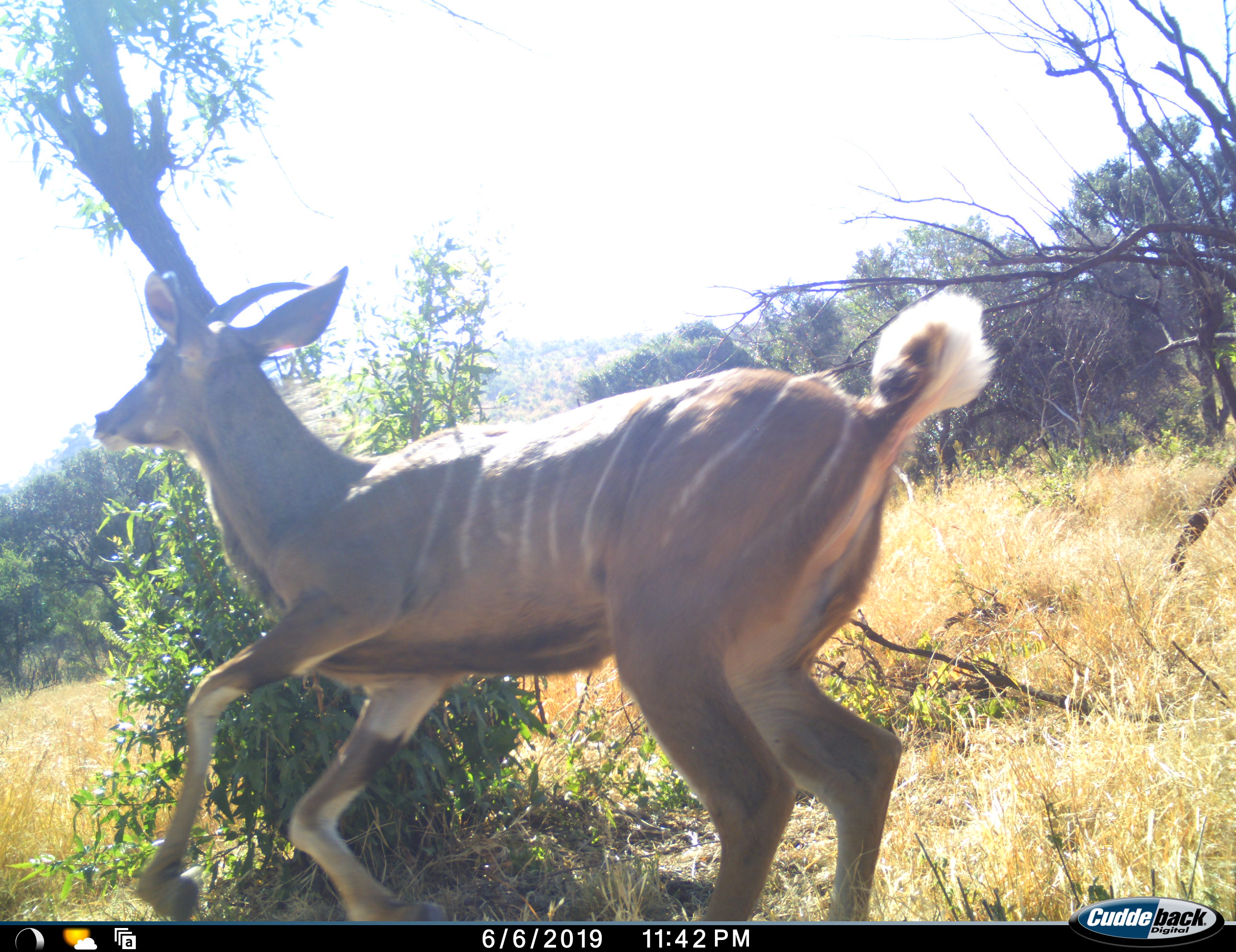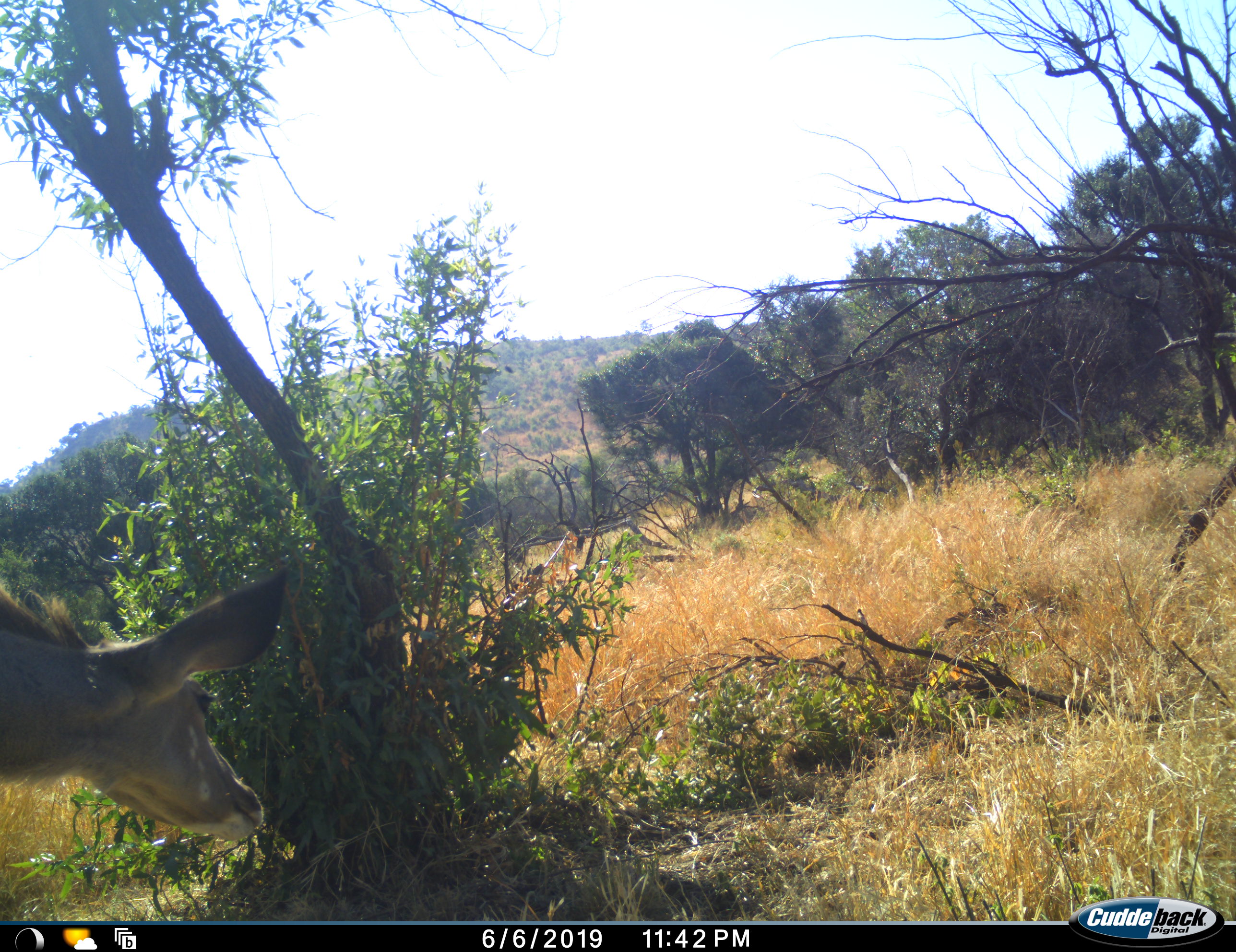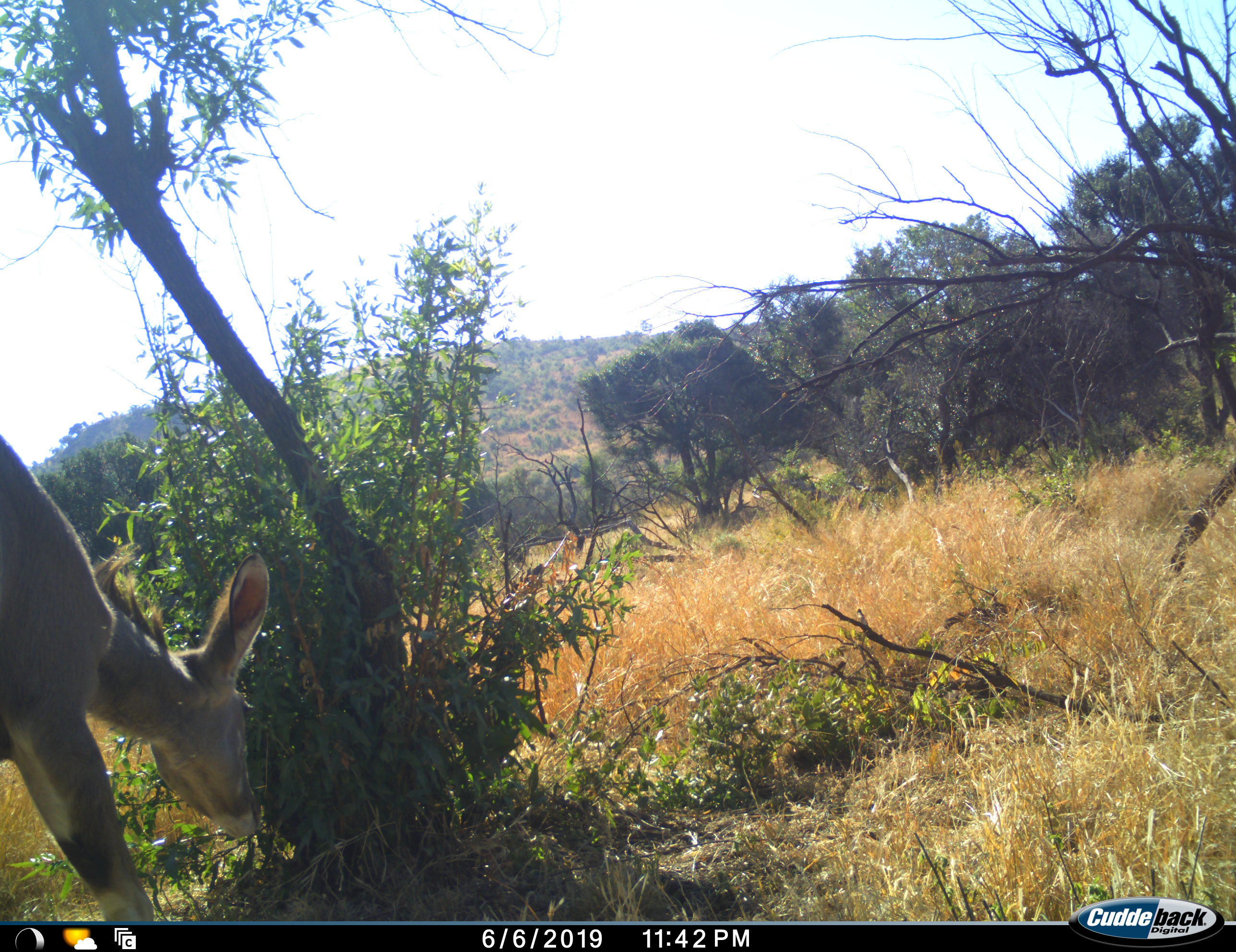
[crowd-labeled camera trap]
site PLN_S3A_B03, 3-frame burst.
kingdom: Animalia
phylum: Chordata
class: Mammalia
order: Artiodactyla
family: Bovidae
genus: Tragelaphus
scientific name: Tragelaphus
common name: kudu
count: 1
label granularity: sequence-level